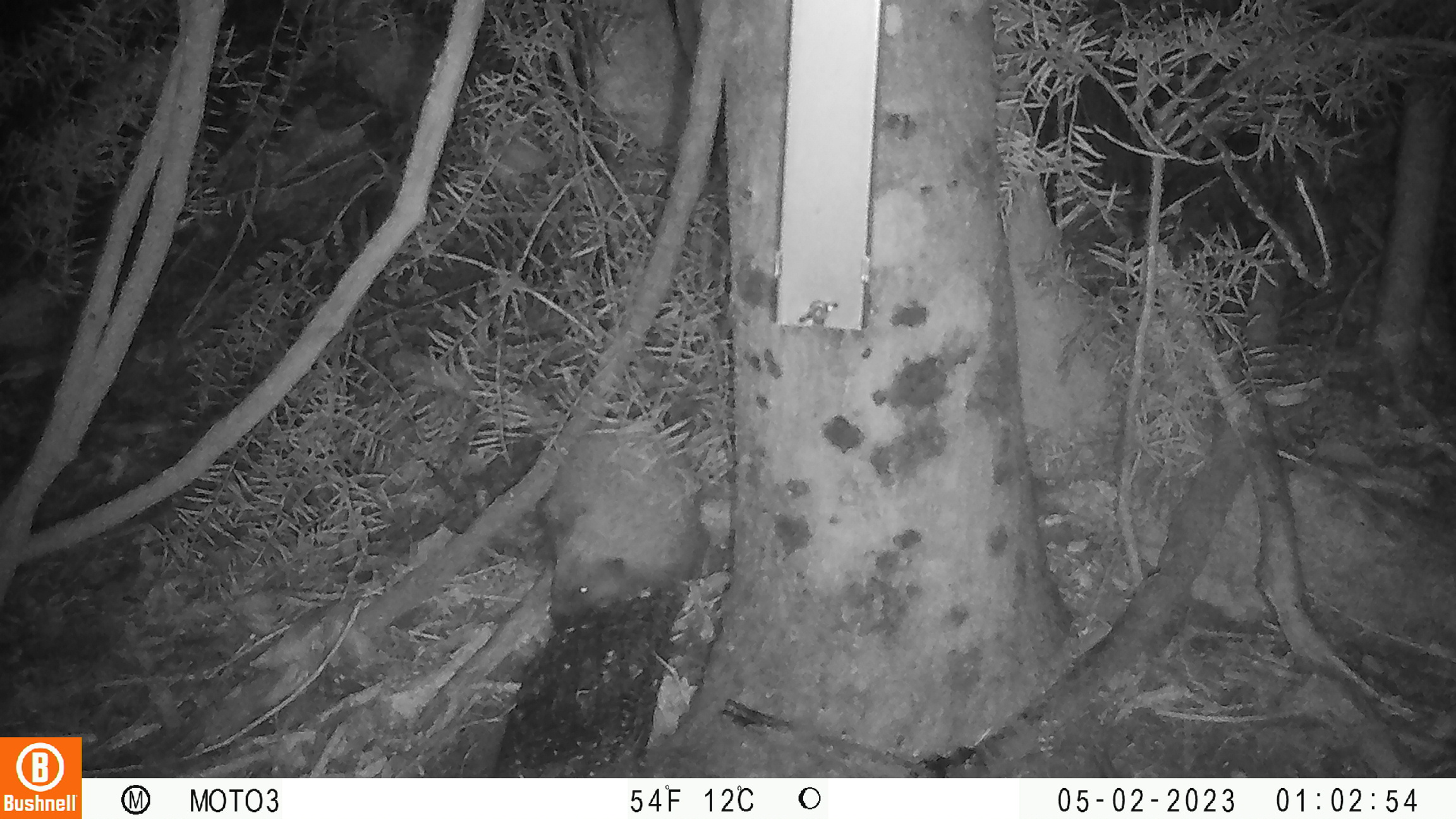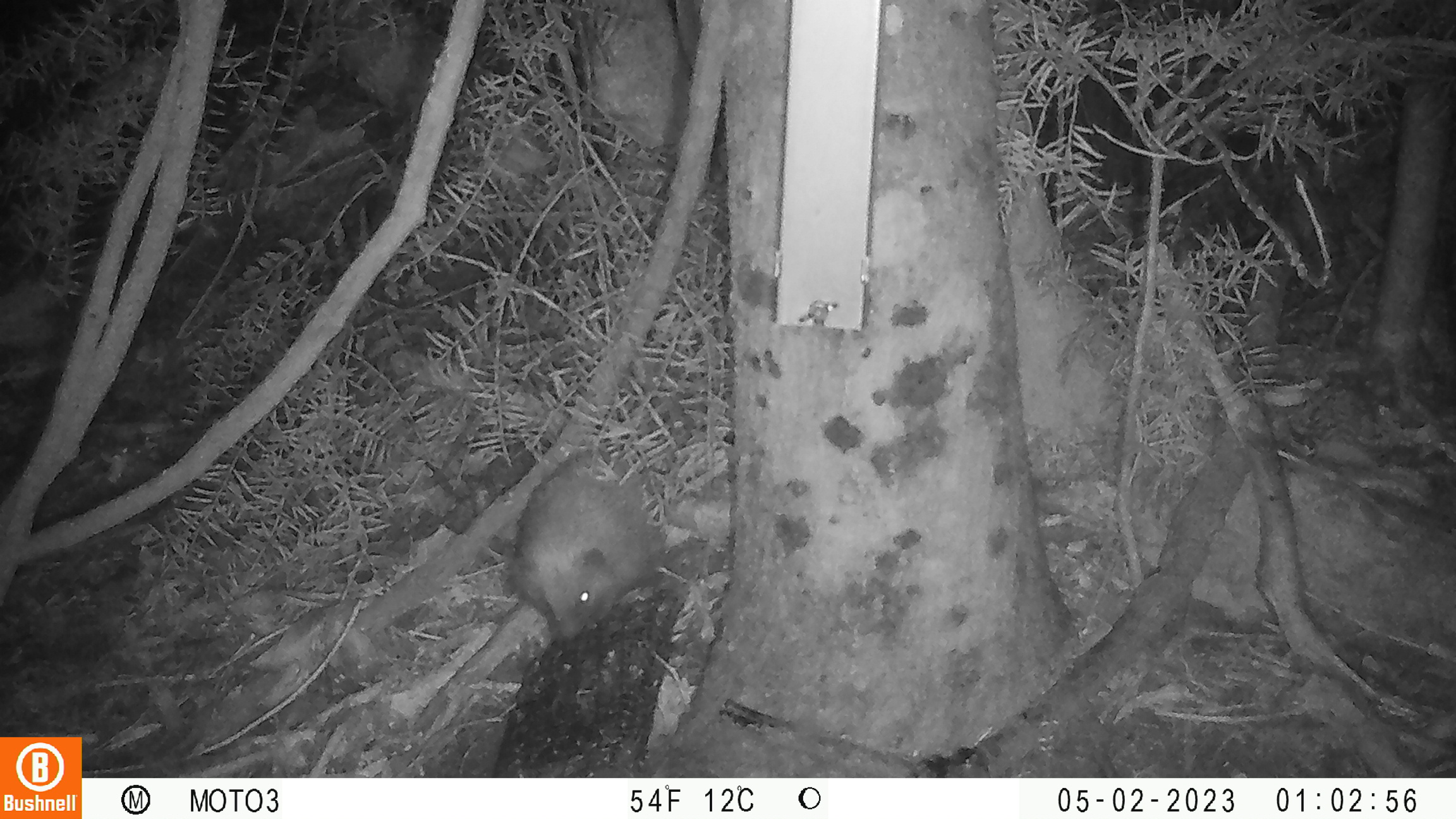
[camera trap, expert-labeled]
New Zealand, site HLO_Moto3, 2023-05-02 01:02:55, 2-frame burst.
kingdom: Animalia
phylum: Chordata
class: Mammalia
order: Eulipotyphla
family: Erinaceidae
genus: Erinaceus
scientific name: Erinaceus europaeus europaeus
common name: european hedgehog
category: hedgehog